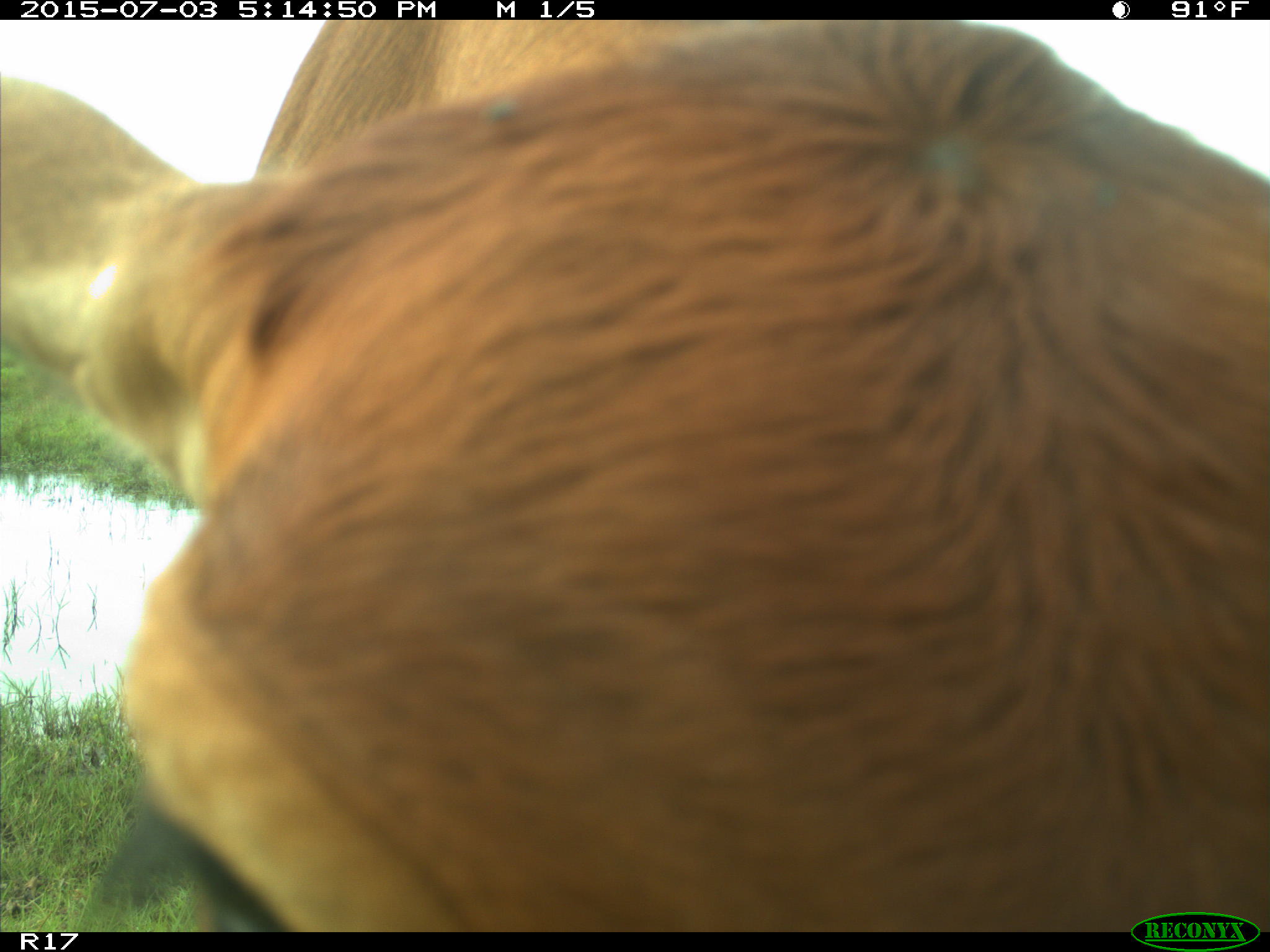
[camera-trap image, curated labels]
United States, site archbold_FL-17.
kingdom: Animalia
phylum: Chordata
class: Mammalia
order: Artiodactyla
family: Bovidae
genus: Bos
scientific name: Bos taurus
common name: domestic cow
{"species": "Bos taurus (domestic cow)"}